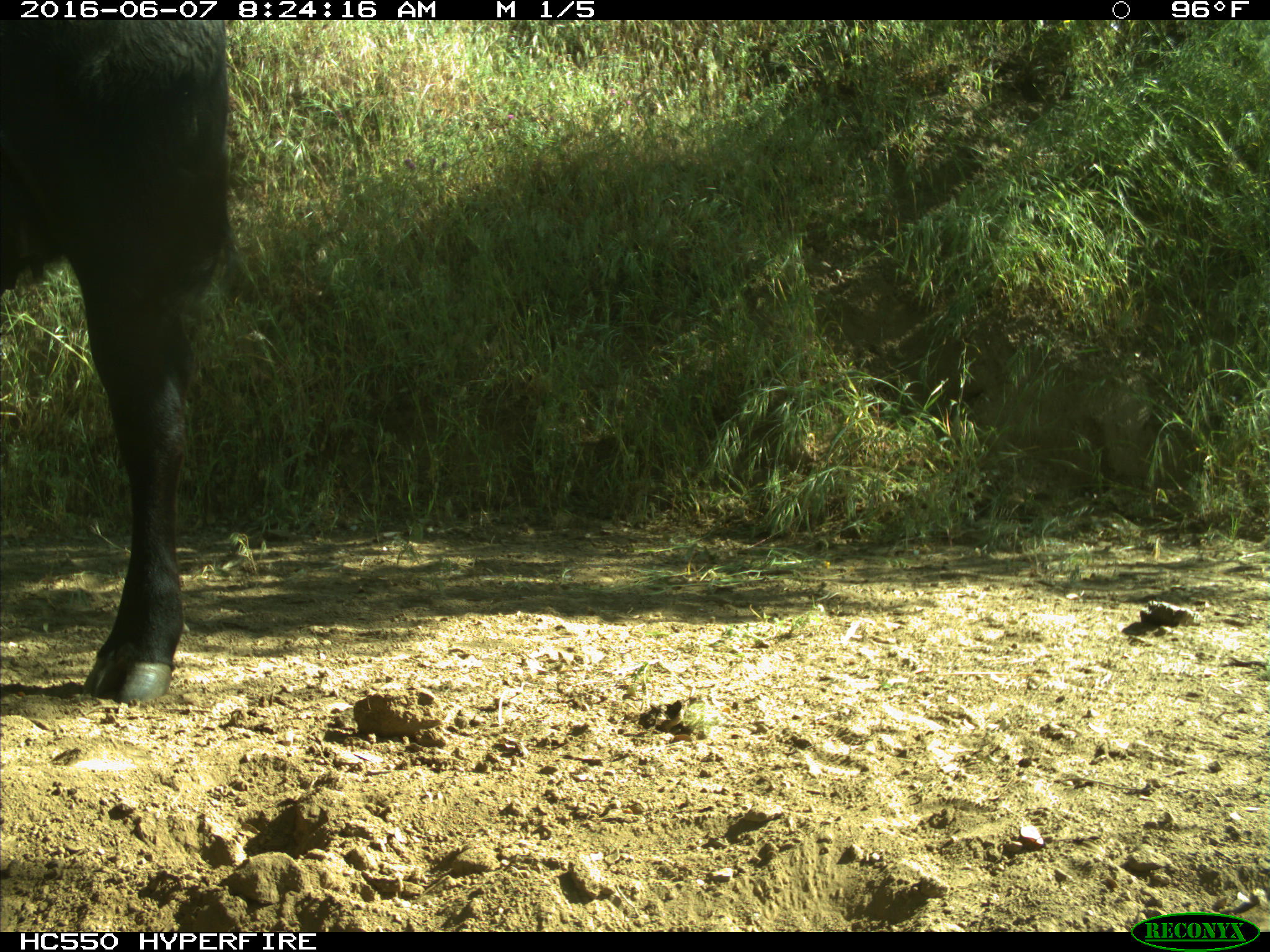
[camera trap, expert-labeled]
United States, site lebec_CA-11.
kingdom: Animalia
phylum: Chordata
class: Mammalia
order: Artiodactyla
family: Bovidae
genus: Bos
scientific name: Bos taurus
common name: domestic cow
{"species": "Bos taurus (domestic cow)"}